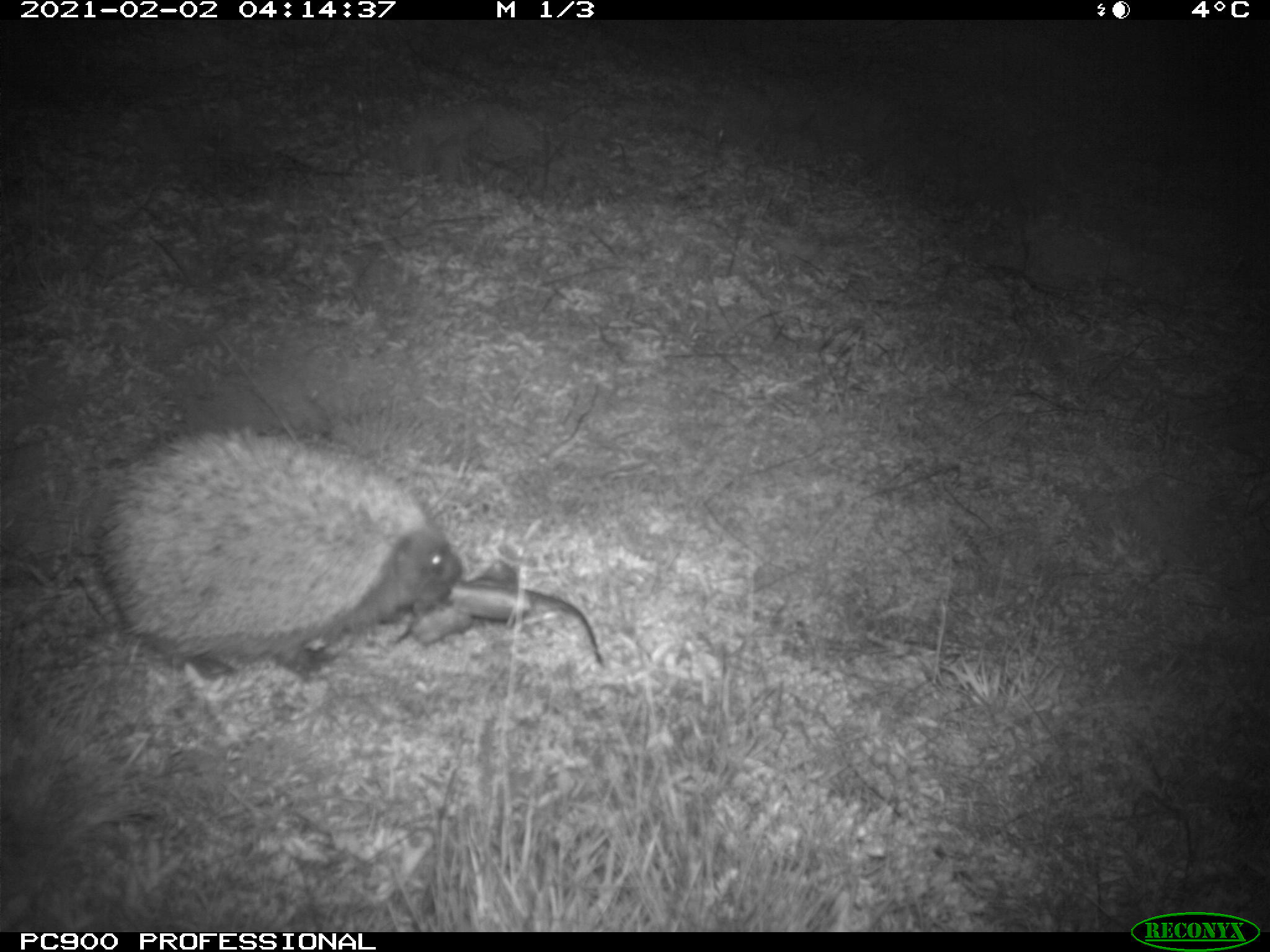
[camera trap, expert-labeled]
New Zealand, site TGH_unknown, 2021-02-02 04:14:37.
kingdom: Animalia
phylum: Chordata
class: Mammalia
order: Eulipotyphla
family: Erinaceidae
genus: Erinaceus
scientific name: Erinaceus europaeus europaeus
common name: european hedgehog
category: hedgehog